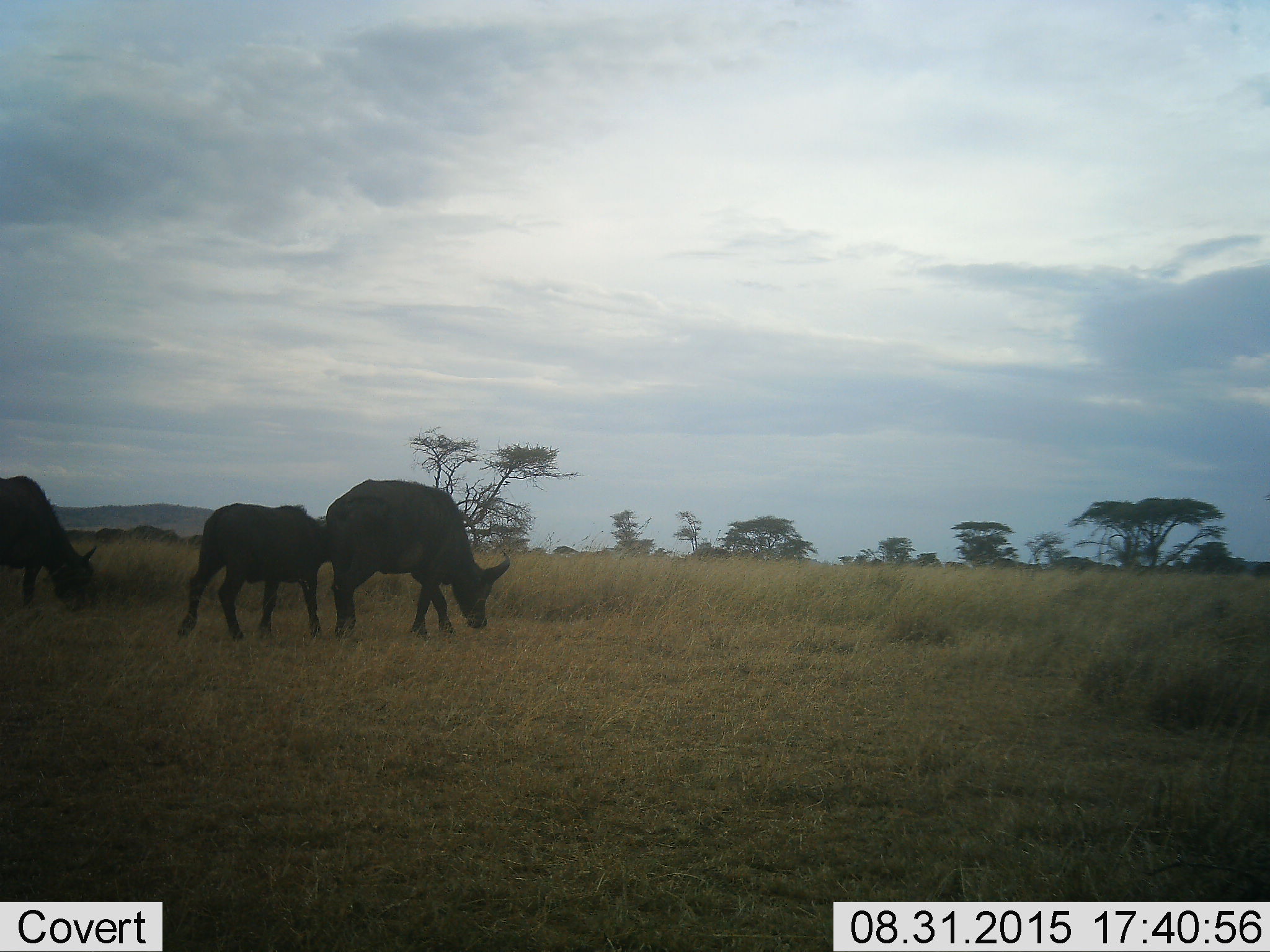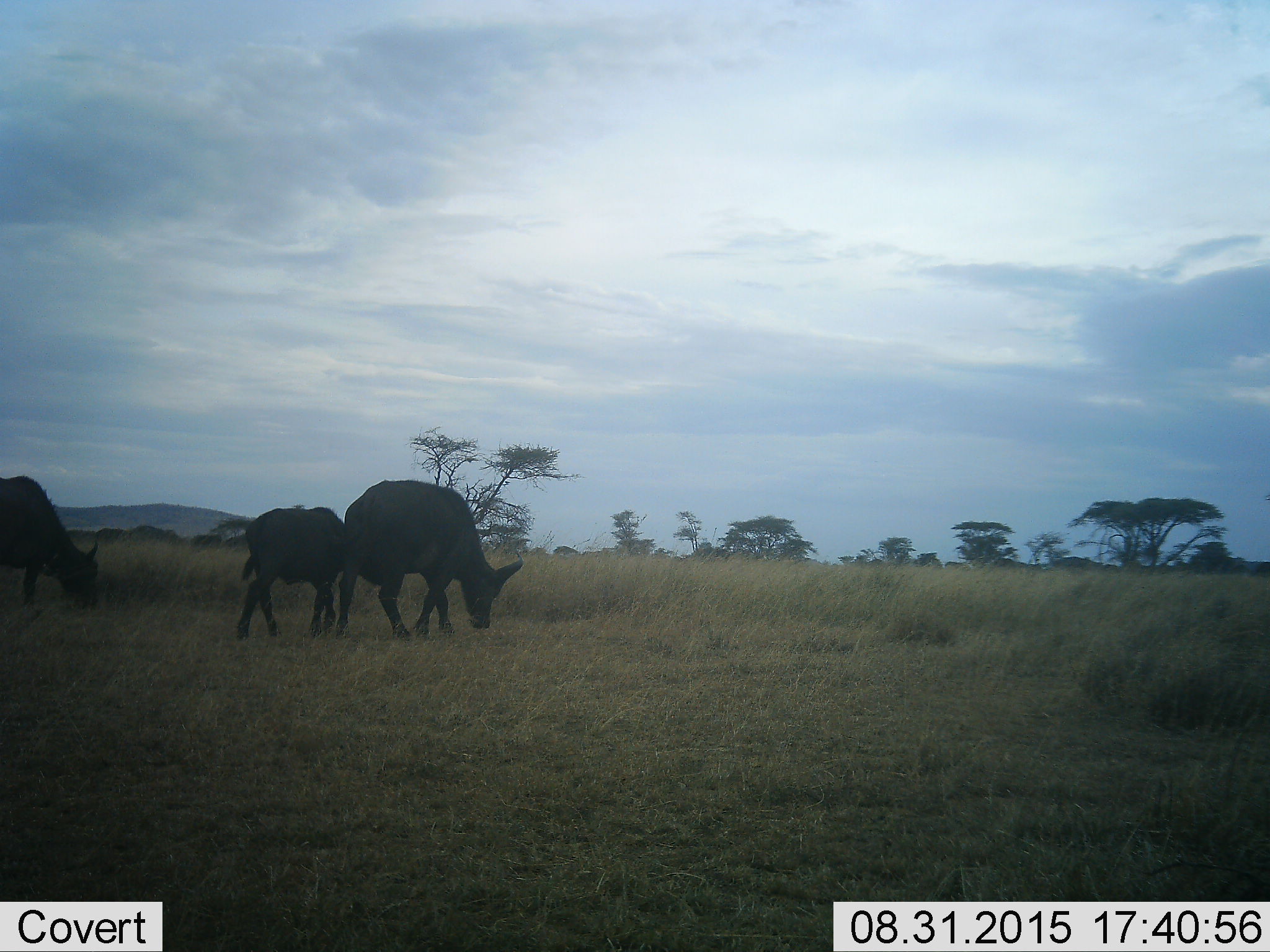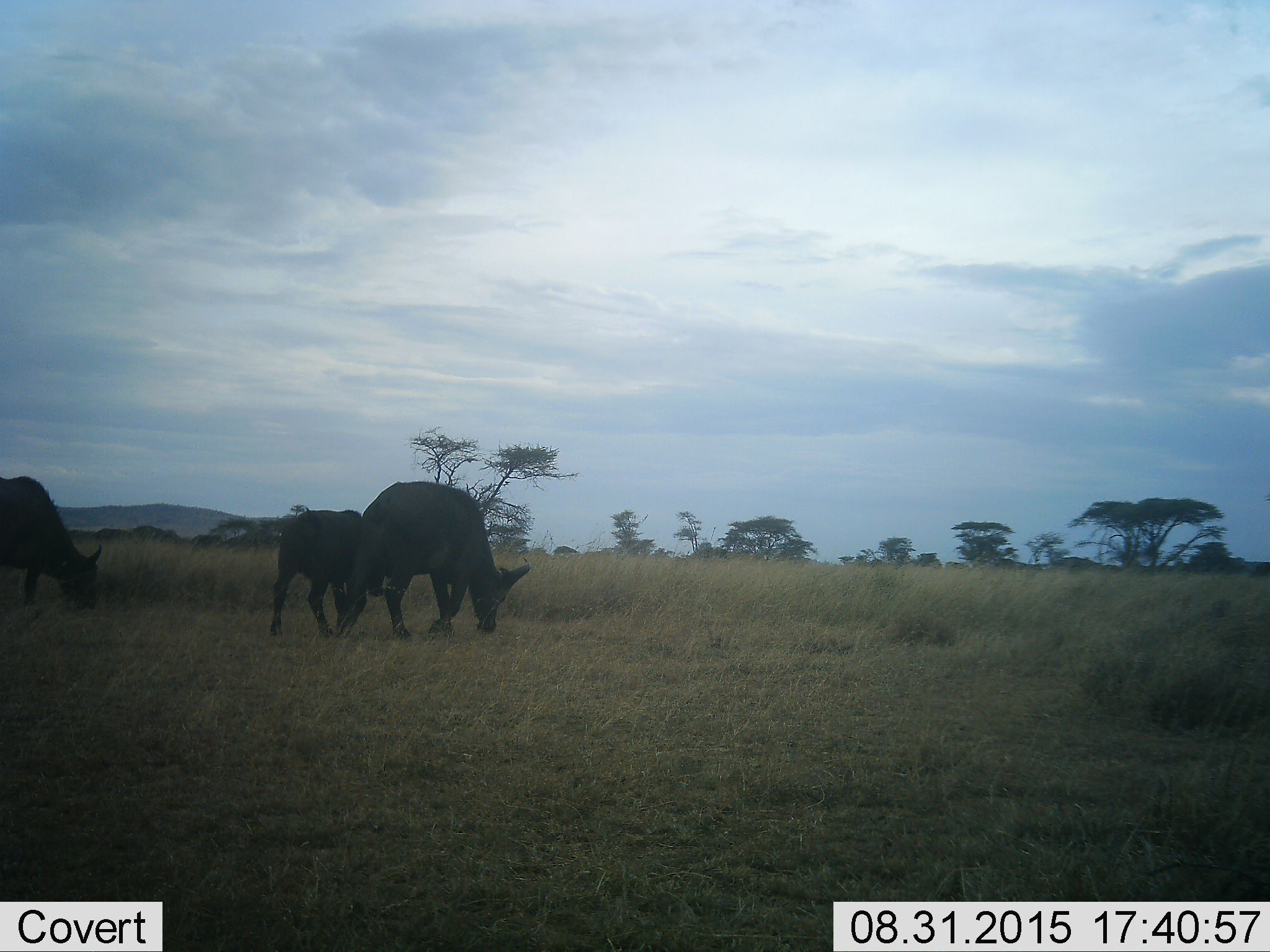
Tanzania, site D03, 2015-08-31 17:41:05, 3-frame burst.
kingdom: Animalia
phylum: Chordata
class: Mammalia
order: Artiodactyla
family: Bovidae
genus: Syncerus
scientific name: Syncerus caffer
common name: cape buffalo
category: buffalo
Buffalo (cape buffalo) (Syncerus caffer), count 3. Behavior (volunteer vote fractions): standing 27%, resting 0%, moving 64%, interacting 0%. Young present (vote fraction): 82%. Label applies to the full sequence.